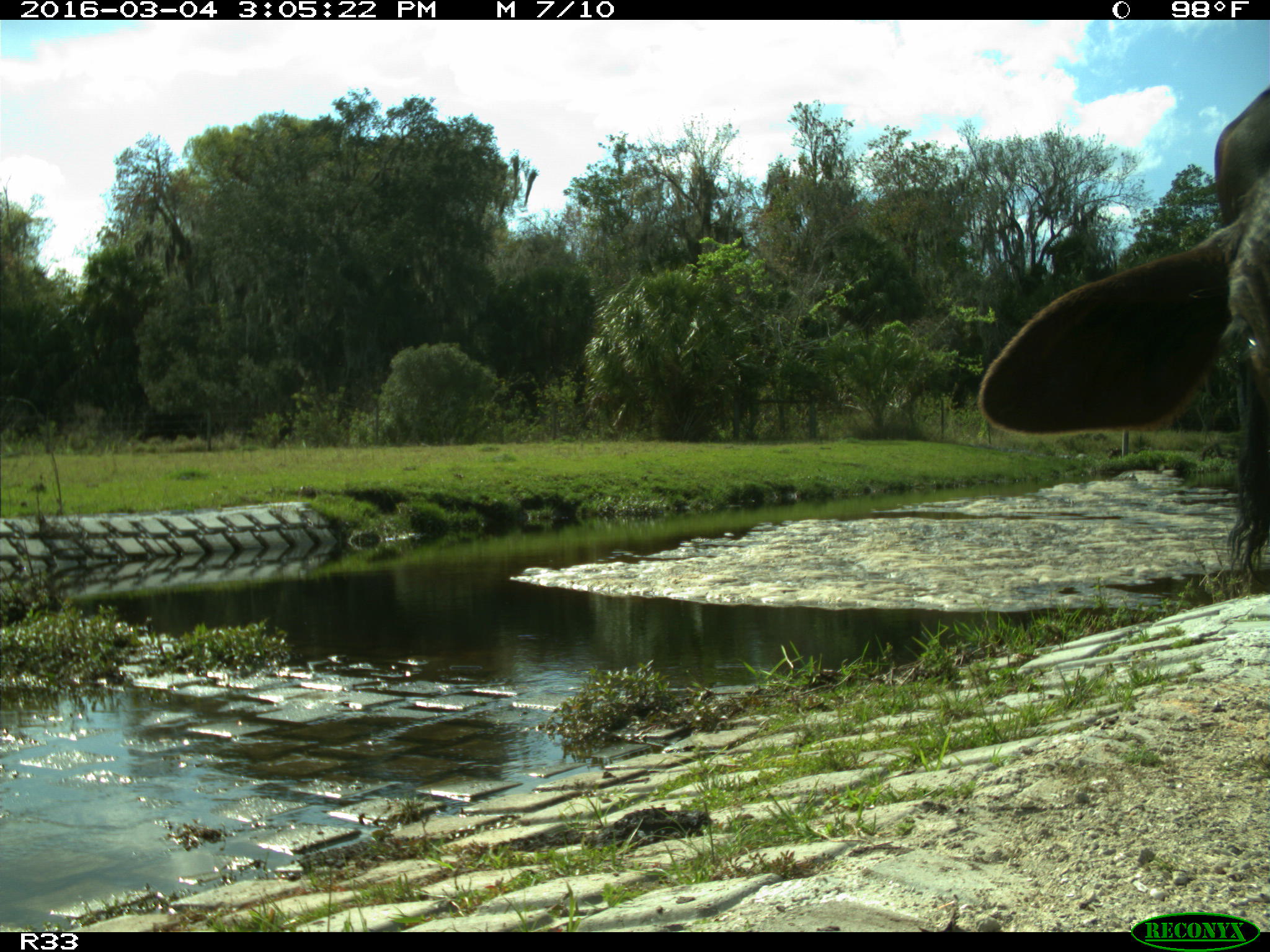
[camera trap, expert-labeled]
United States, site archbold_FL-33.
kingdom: Animalia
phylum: Chordata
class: Mammalia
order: Artiodactyla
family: Bovidae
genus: Bos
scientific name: Bos taurus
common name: domestic cow